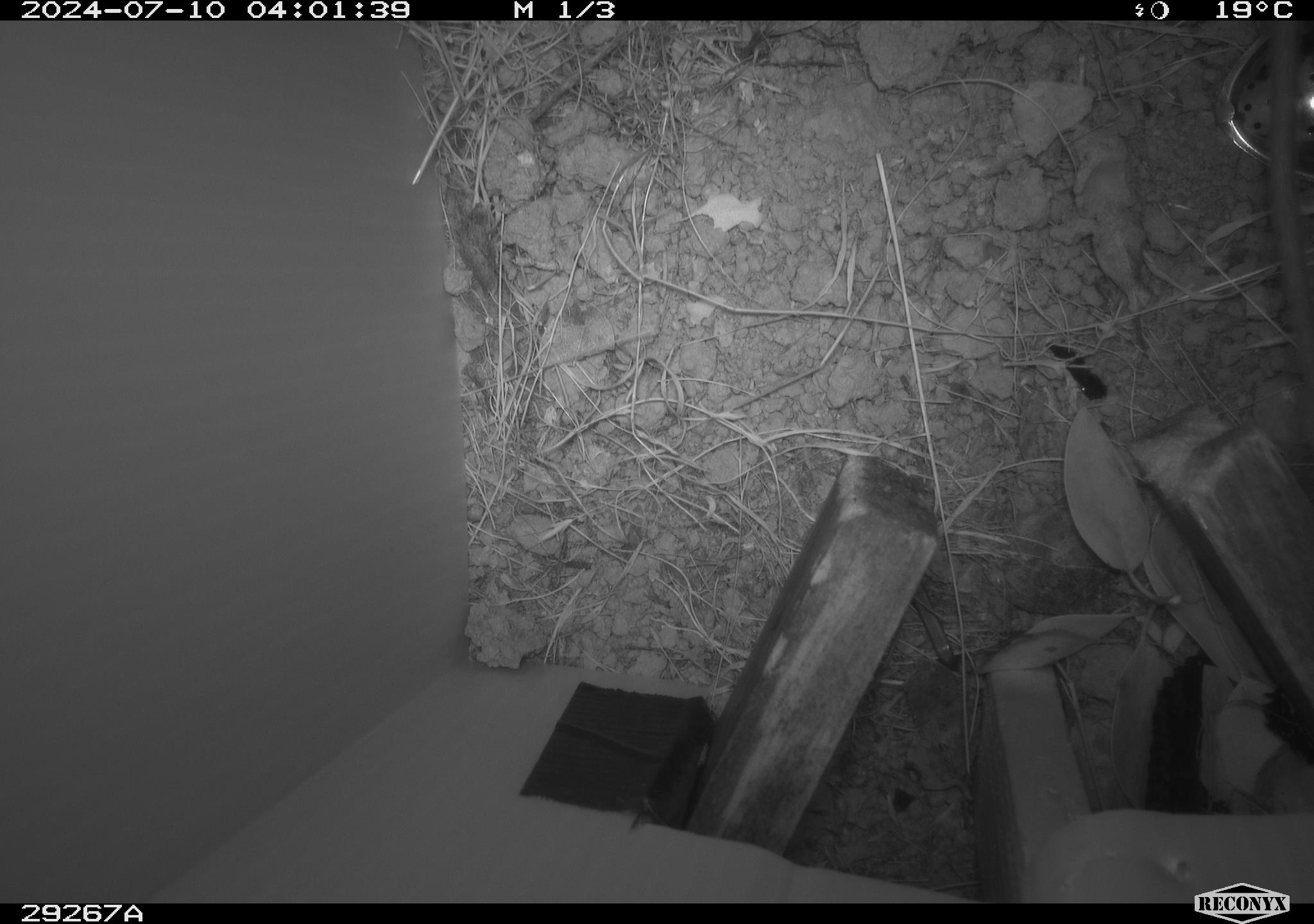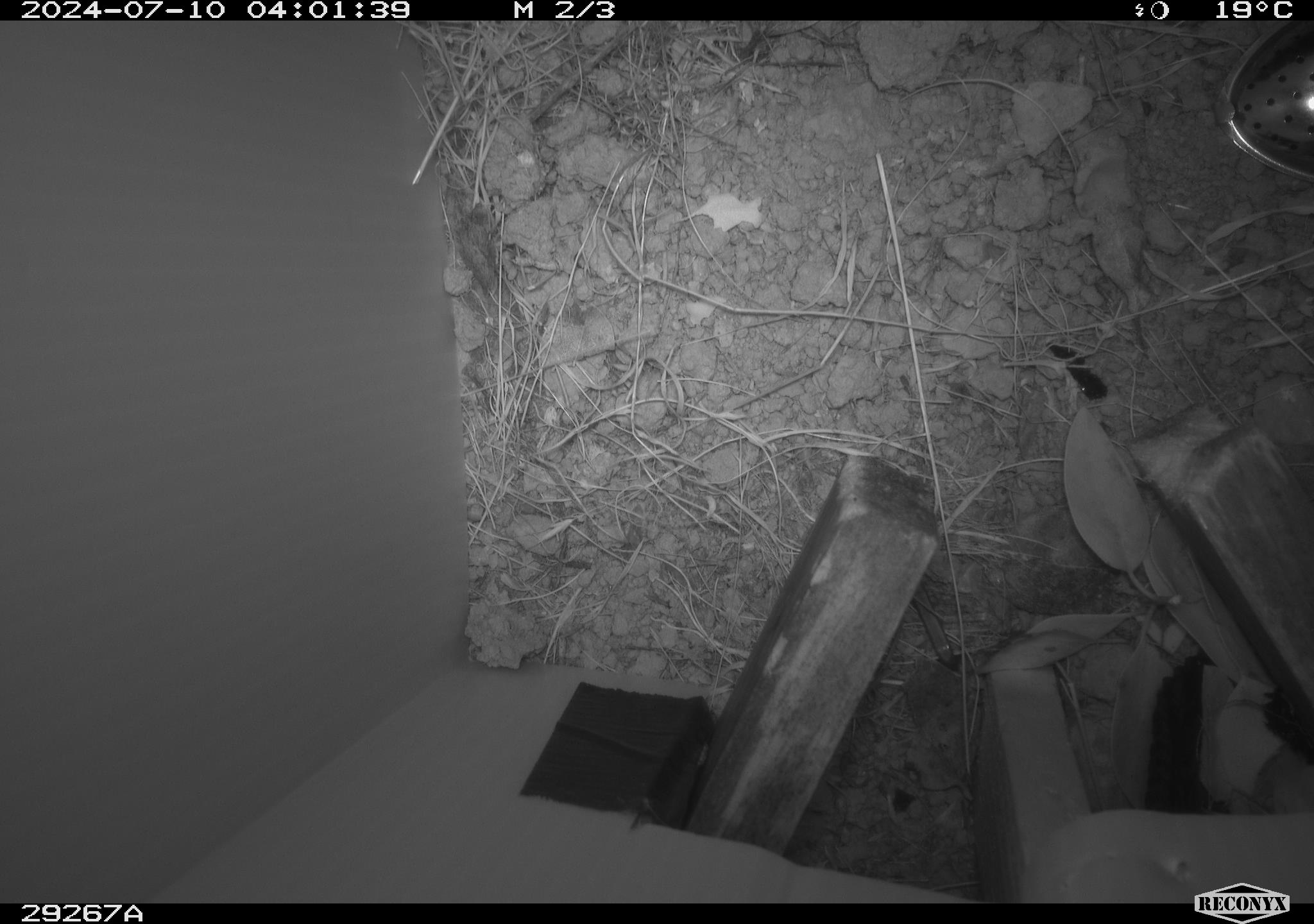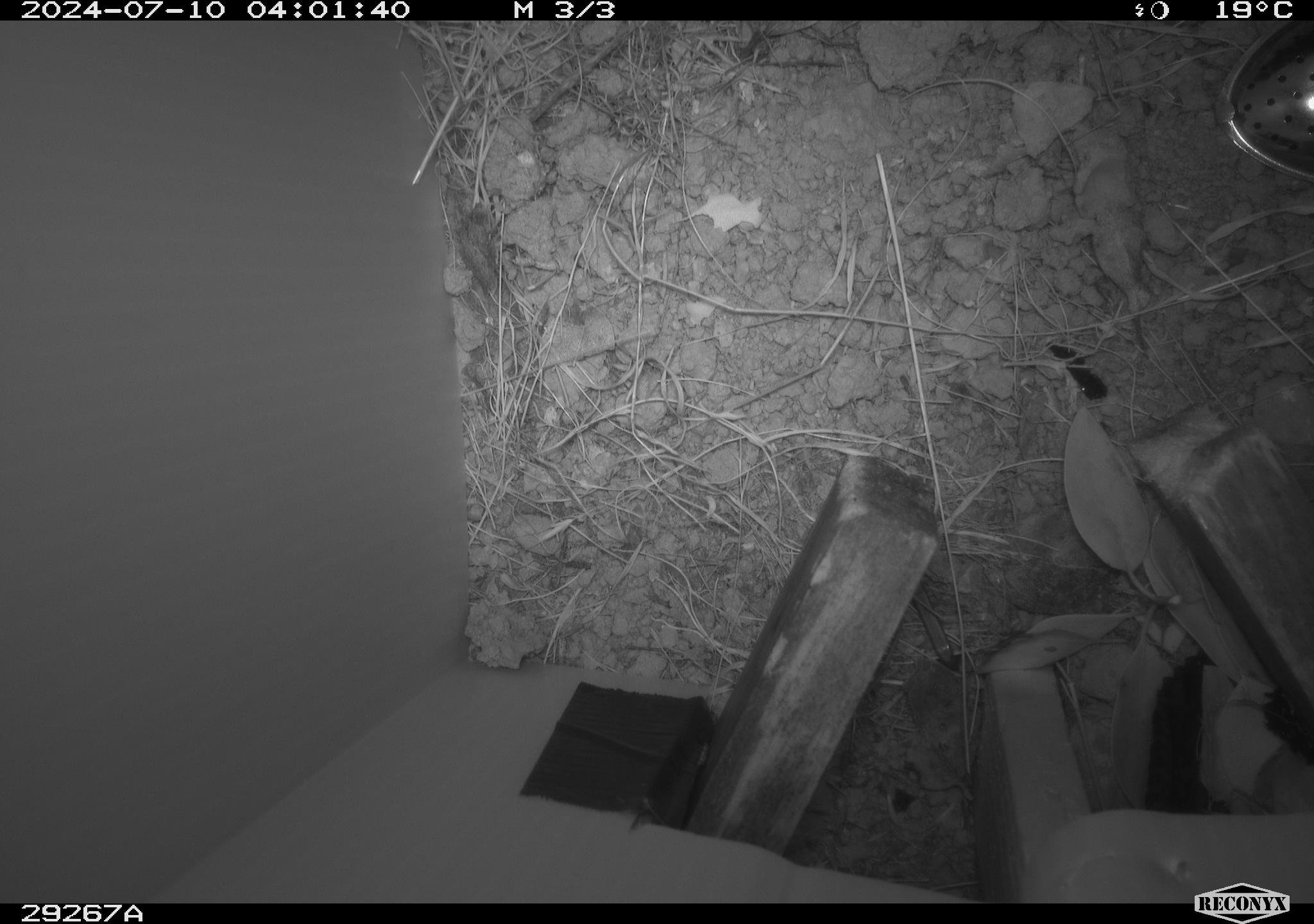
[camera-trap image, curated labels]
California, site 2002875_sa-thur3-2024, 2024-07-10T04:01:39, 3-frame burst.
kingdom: Animalia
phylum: Chordata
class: Mammalia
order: Rodentia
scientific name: Rodentia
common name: rodent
Rodent (Rodentia).